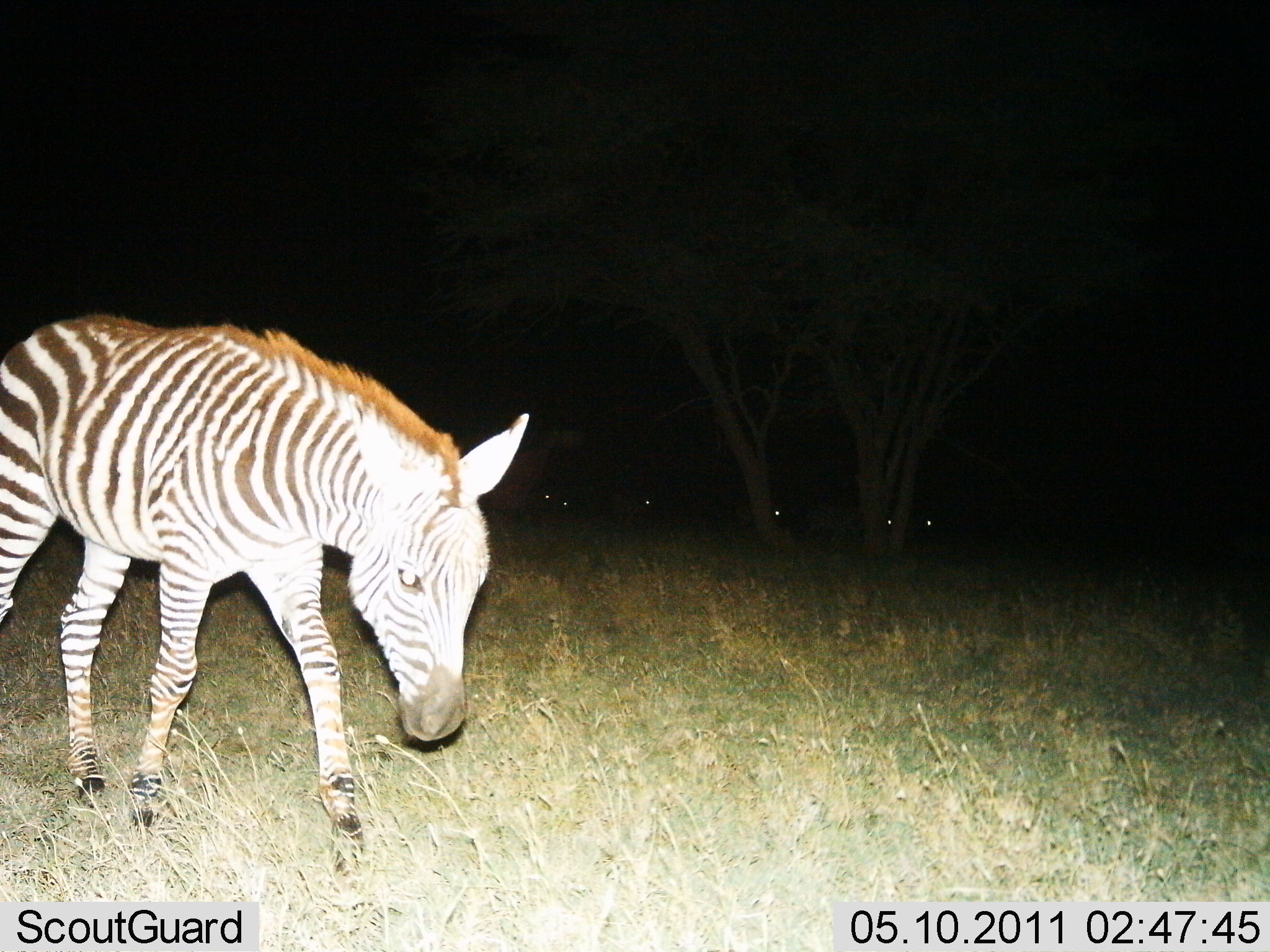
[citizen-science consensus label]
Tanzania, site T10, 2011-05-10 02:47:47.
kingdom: Animalia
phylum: Chordata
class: Mammalia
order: Perissodactyla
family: Equidae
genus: Equus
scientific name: Equus quagga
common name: plains zebra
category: zebra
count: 1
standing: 17%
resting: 8%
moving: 75%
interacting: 0%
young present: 8%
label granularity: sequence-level